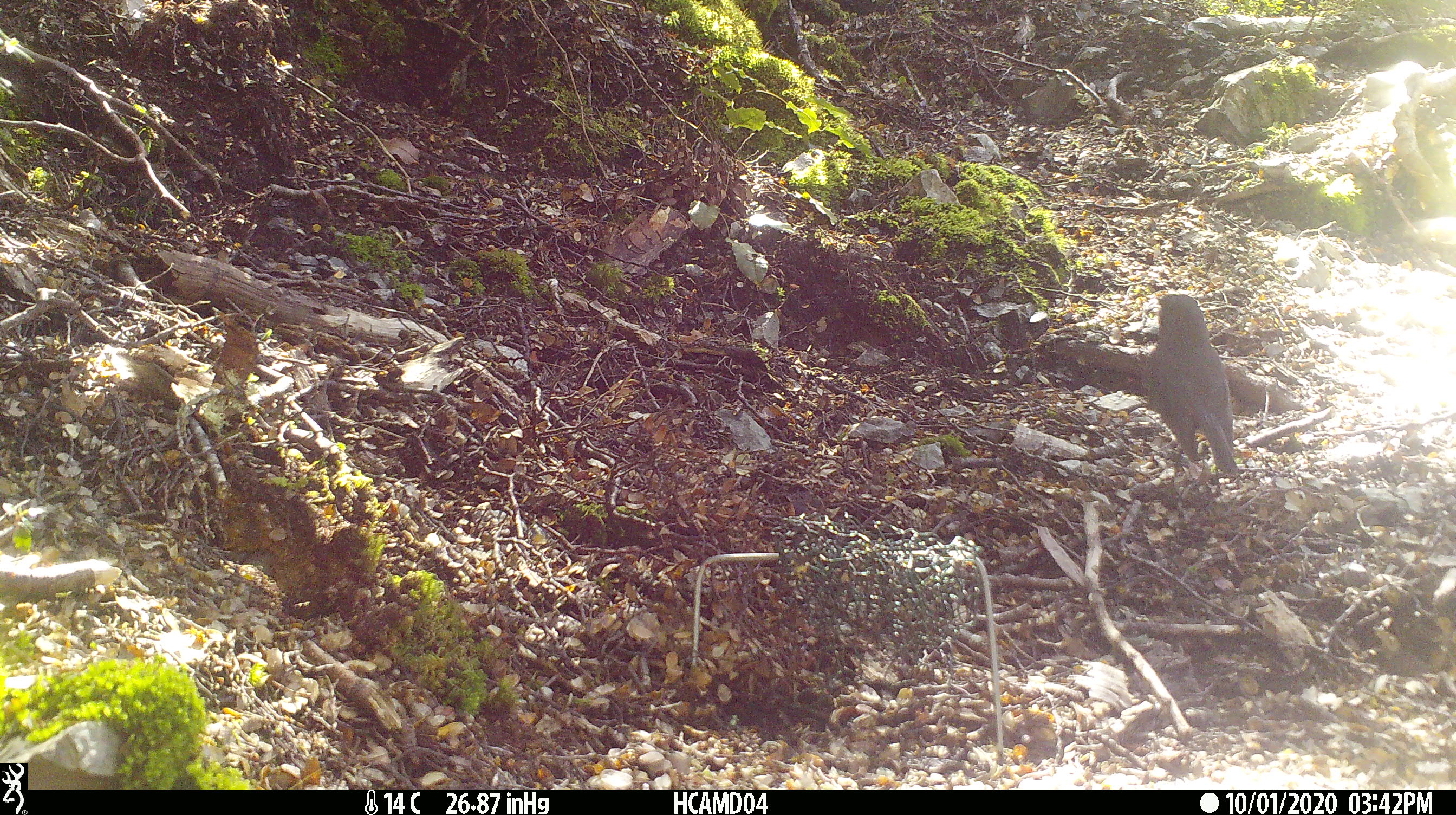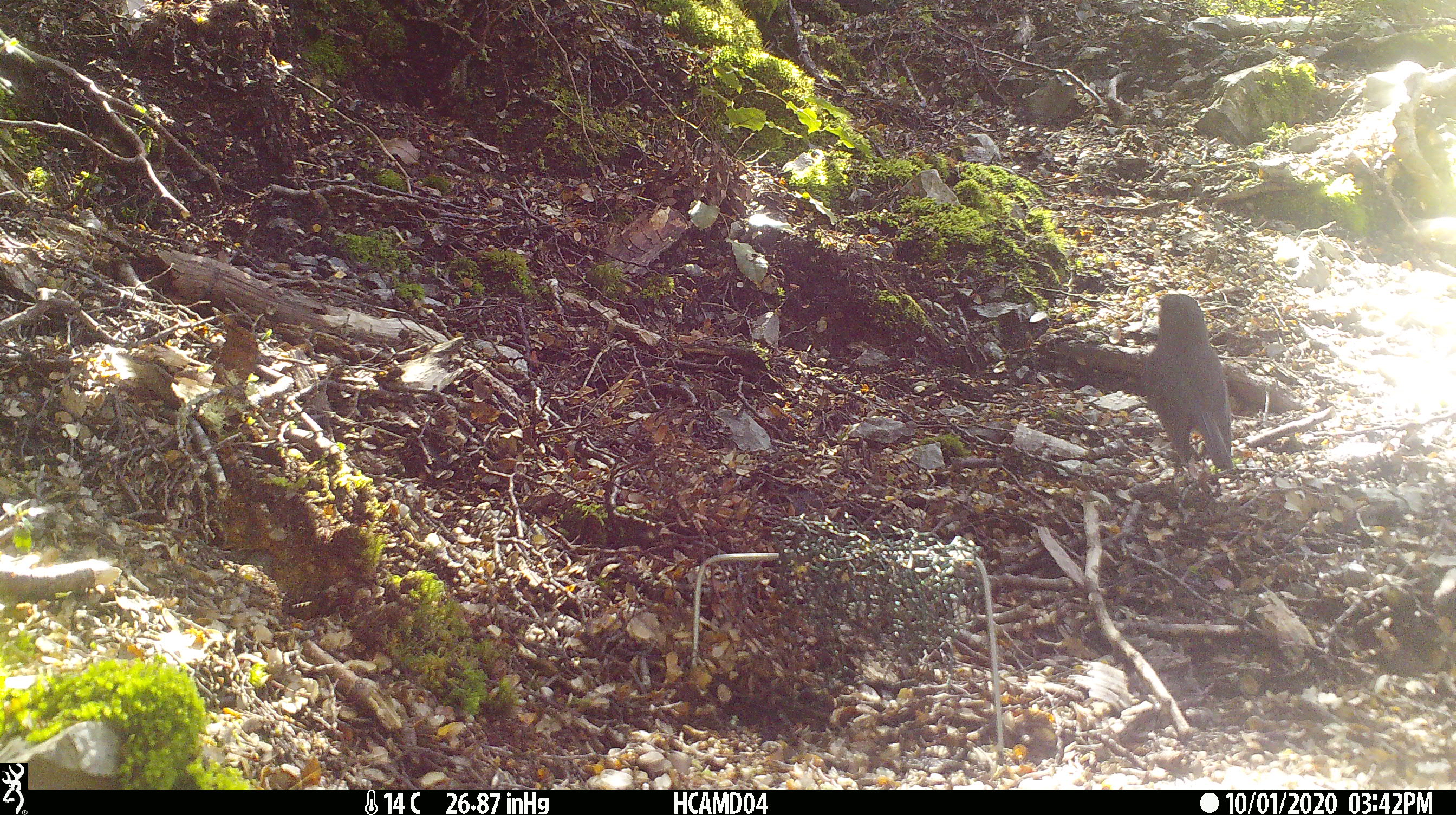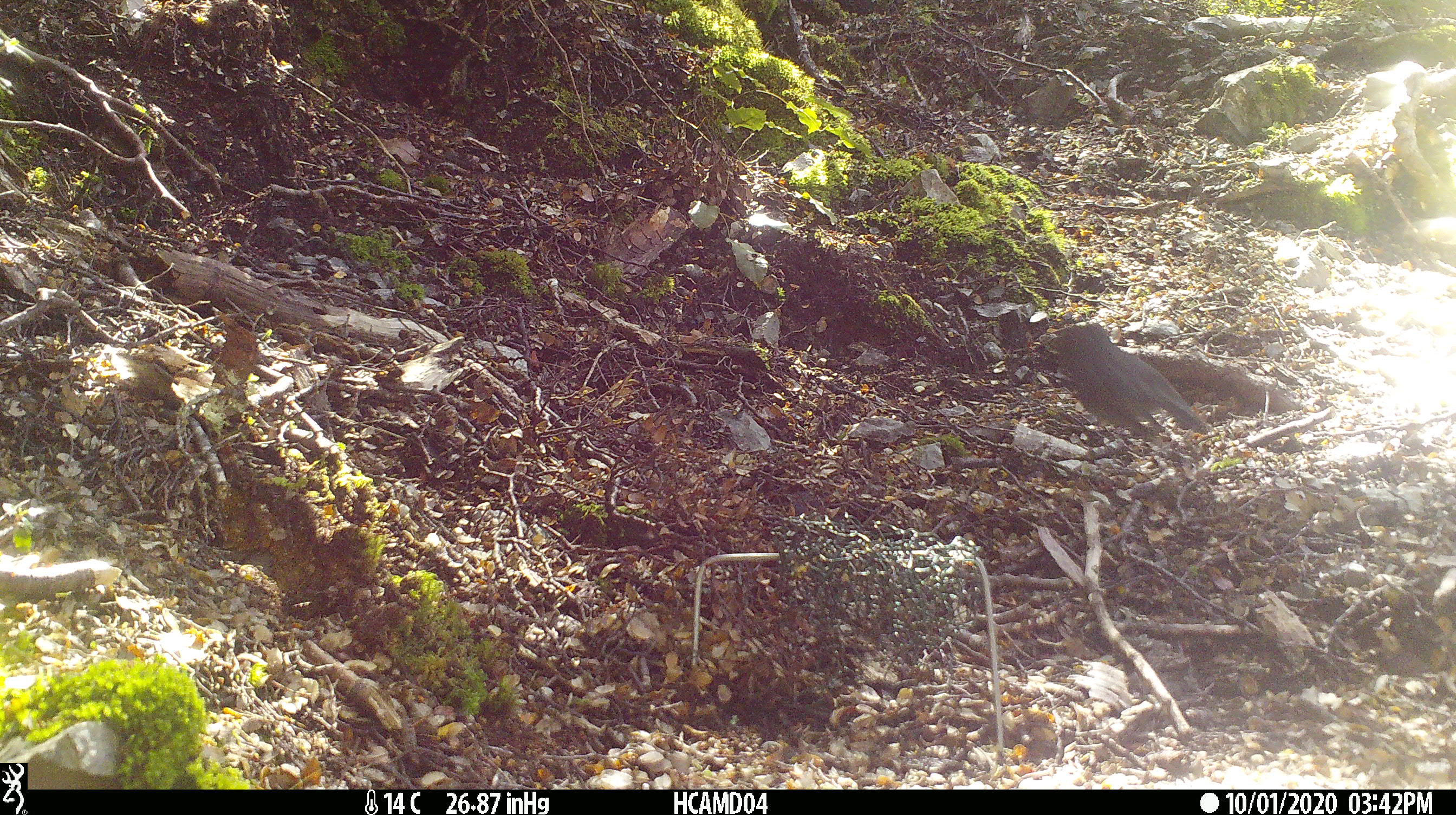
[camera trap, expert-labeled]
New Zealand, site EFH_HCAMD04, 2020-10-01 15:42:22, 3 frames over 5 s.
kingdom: Animalia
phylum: Chordata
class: Aves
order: Passeriformes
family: Petroicidae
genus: Petroica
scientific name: Petroica australis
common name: new zealand robin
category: robin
Robin (new zealand robin) (Petroica australis).